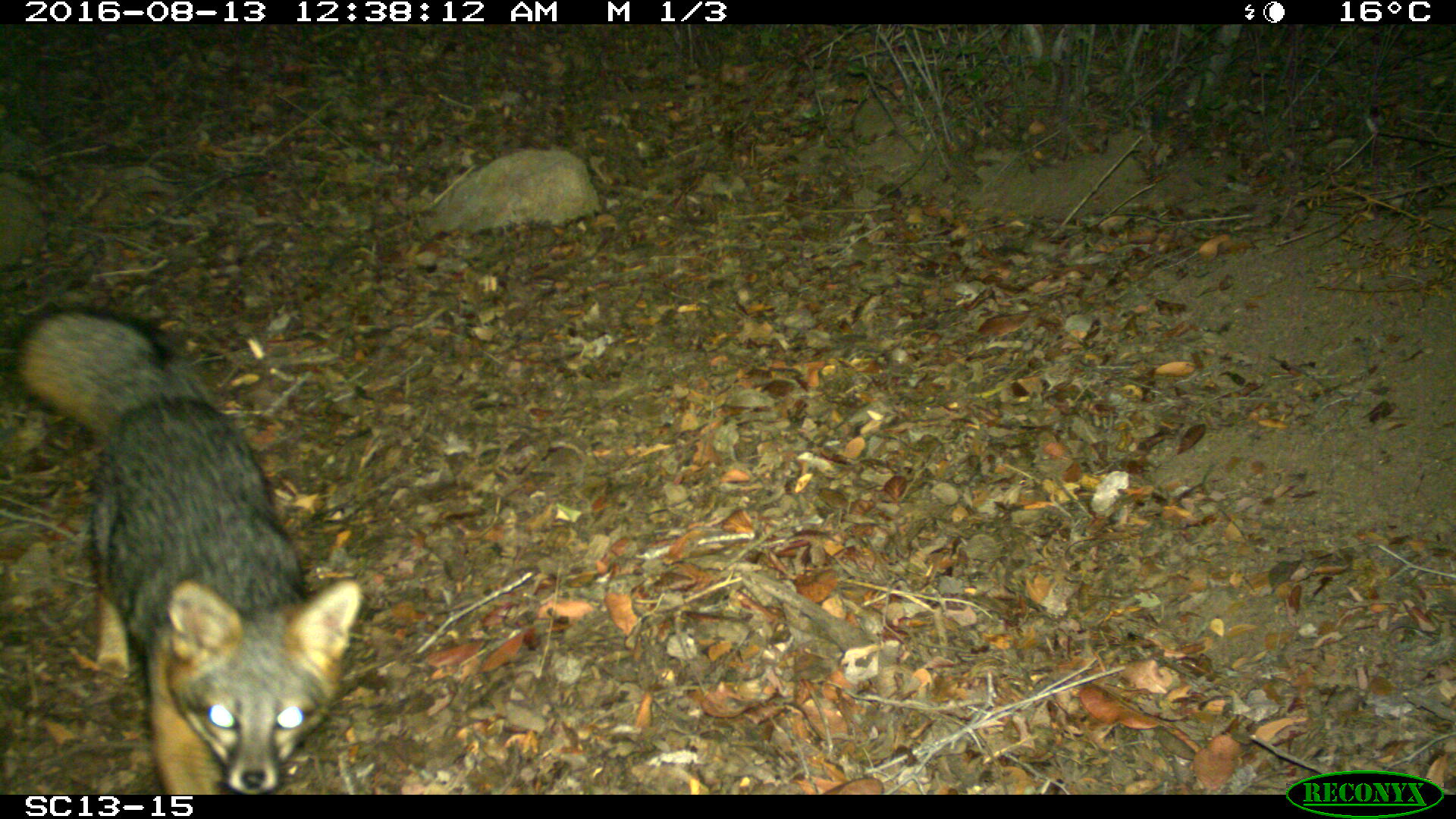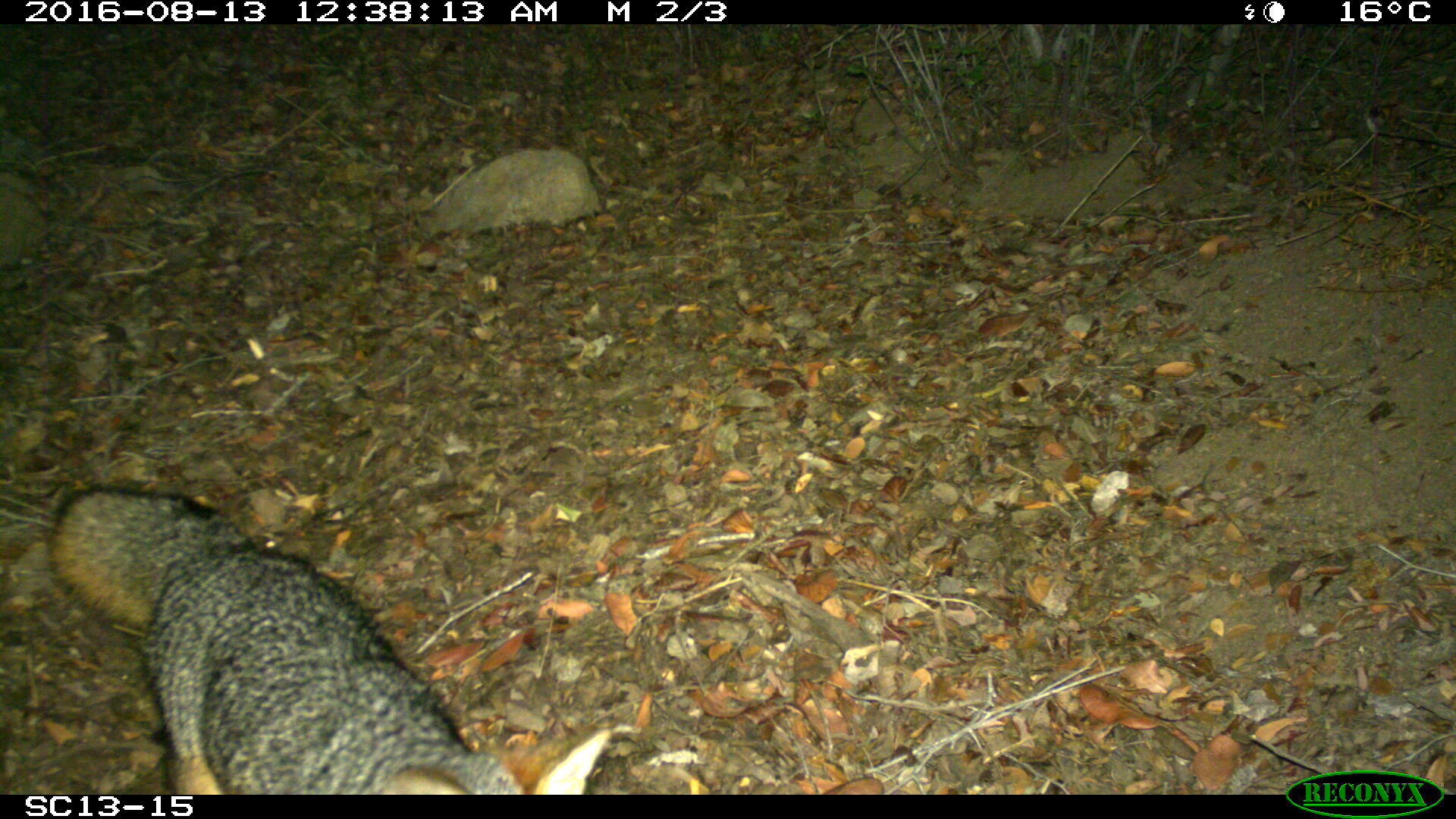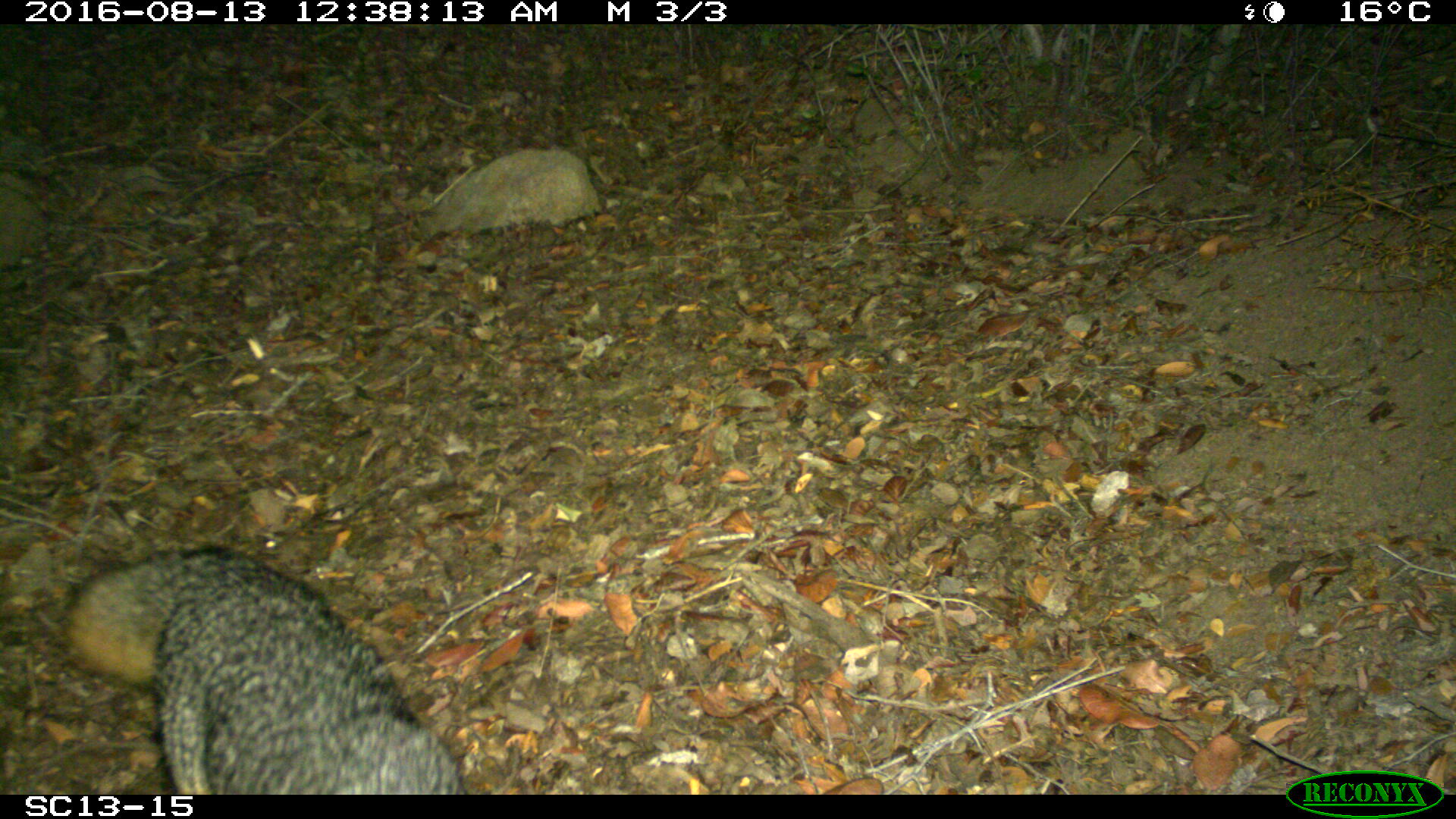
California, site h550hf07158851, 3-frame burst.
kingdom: Animalia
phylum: Chordata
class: Mammalia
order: Carnivora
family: Canidae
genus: Urocyon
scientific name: Urocyon littoralis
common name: island fox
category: fox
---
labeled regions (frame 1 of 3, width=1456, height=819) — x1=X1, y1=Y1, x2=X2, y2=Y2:
fox: x1=8, y1=303, x2=362, y2=794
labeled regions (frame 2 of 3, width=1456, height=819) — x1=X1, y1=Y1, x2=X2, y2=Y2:
fox: x1=45, y1=482, x2=613, y2=794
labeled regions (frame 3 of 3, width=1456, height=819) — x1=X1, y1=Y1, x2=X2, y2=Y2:
fox: x1=61, y1=543, x2=470, y2=793